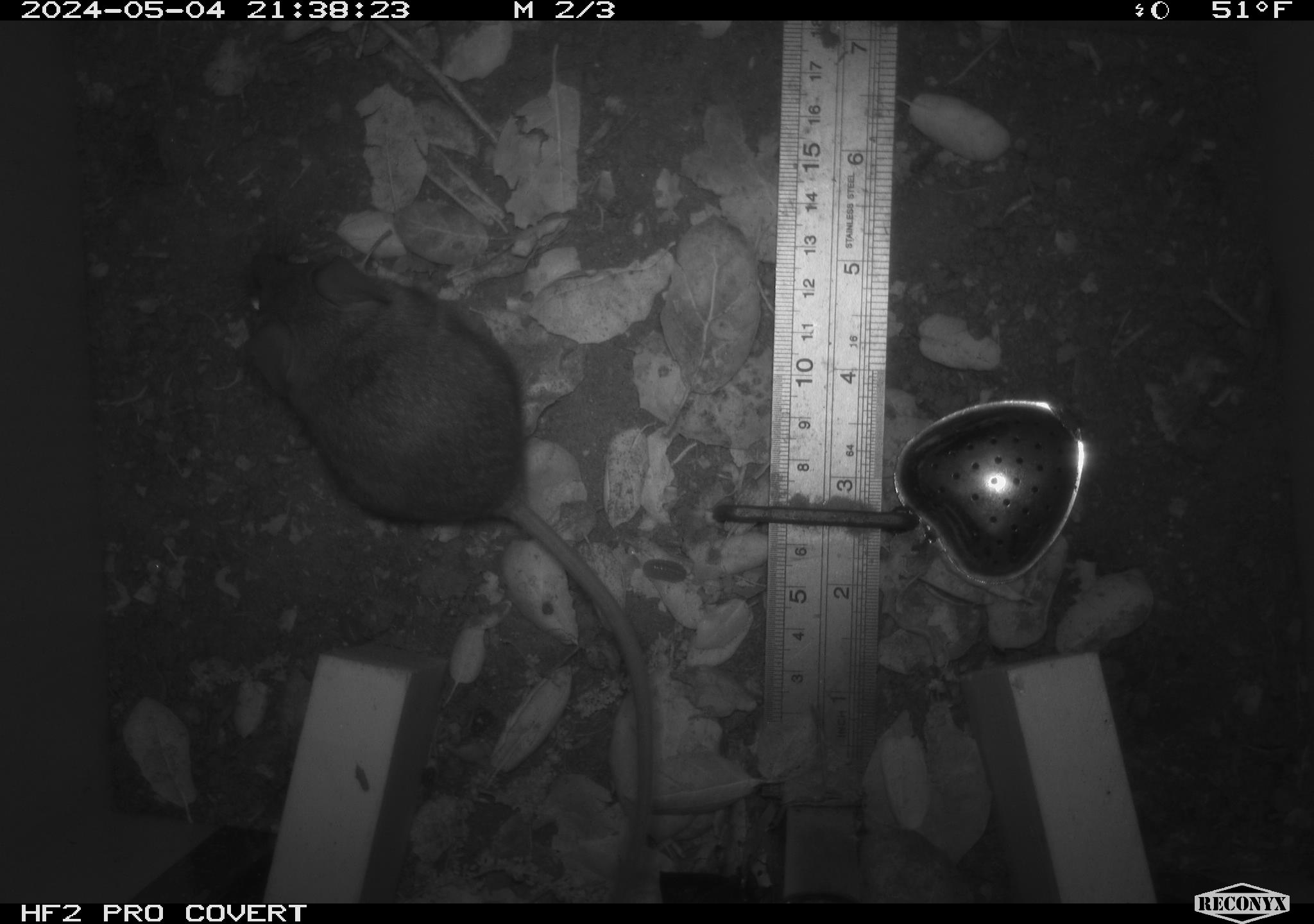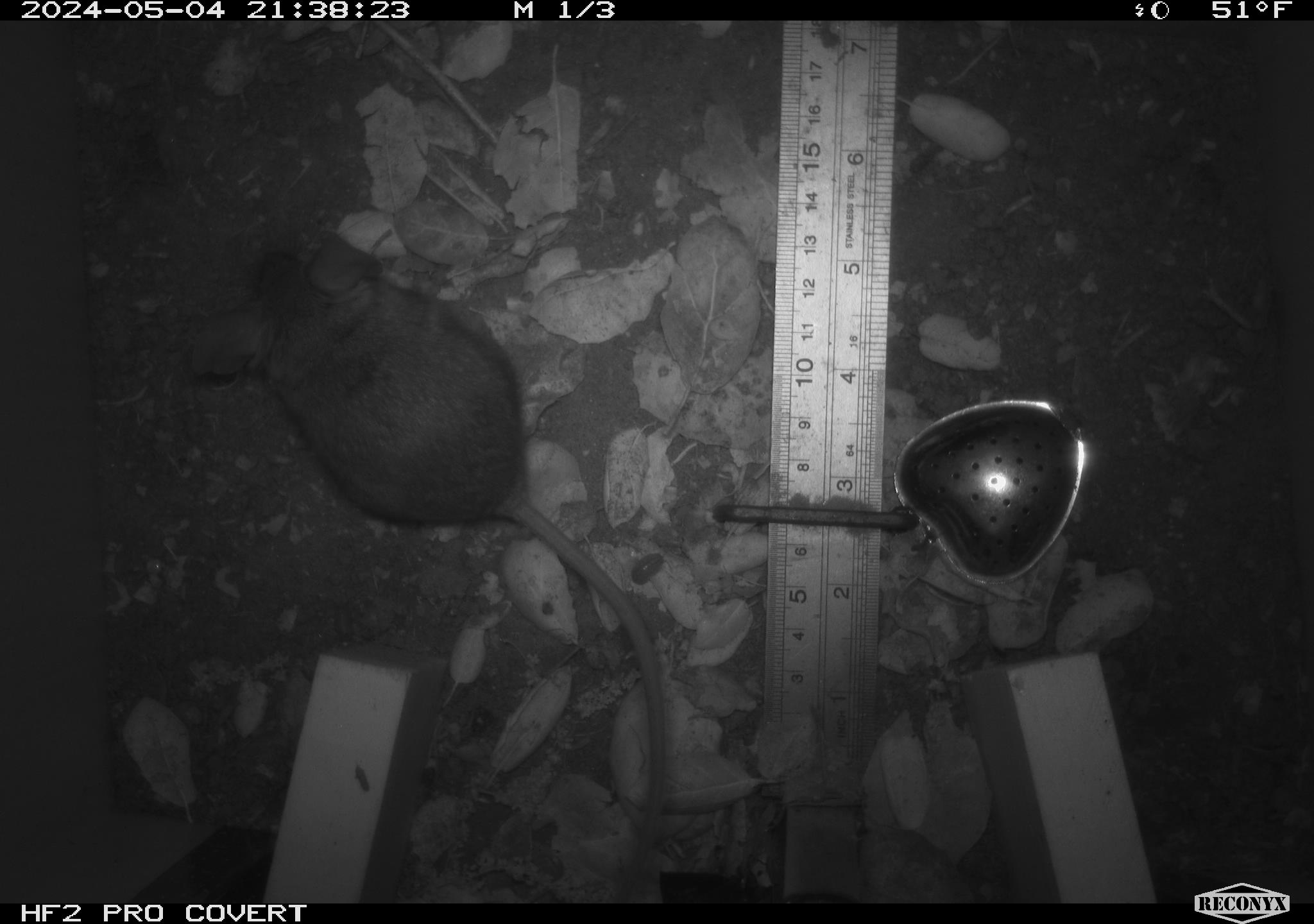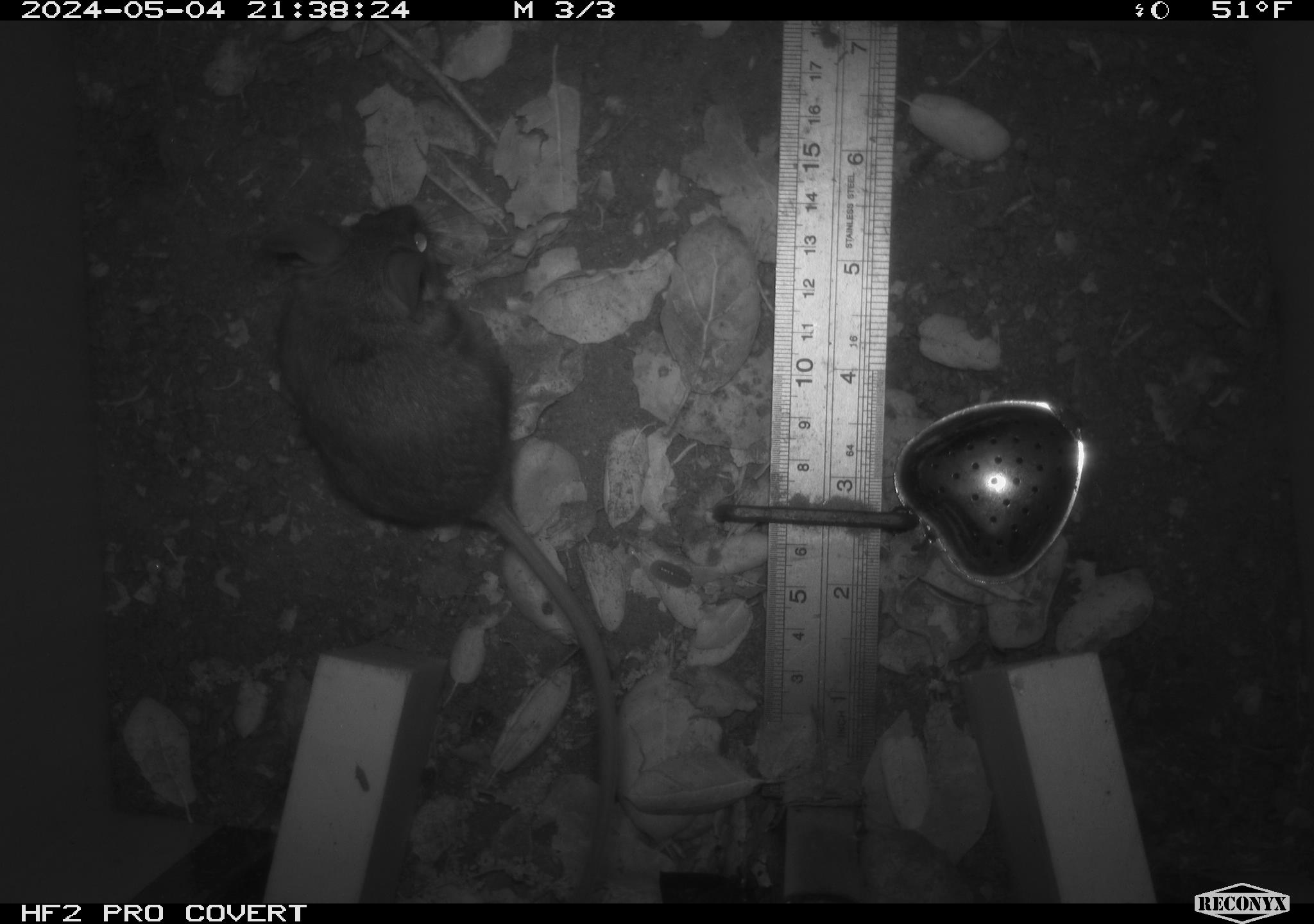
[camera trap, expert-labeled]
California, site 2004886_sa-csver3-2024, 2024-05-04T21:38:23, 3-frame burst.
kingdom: Animalia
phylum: Chordata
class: Mammalia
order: Rodentia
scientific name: Rodentia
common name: rodent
Rodent (Rodentia).